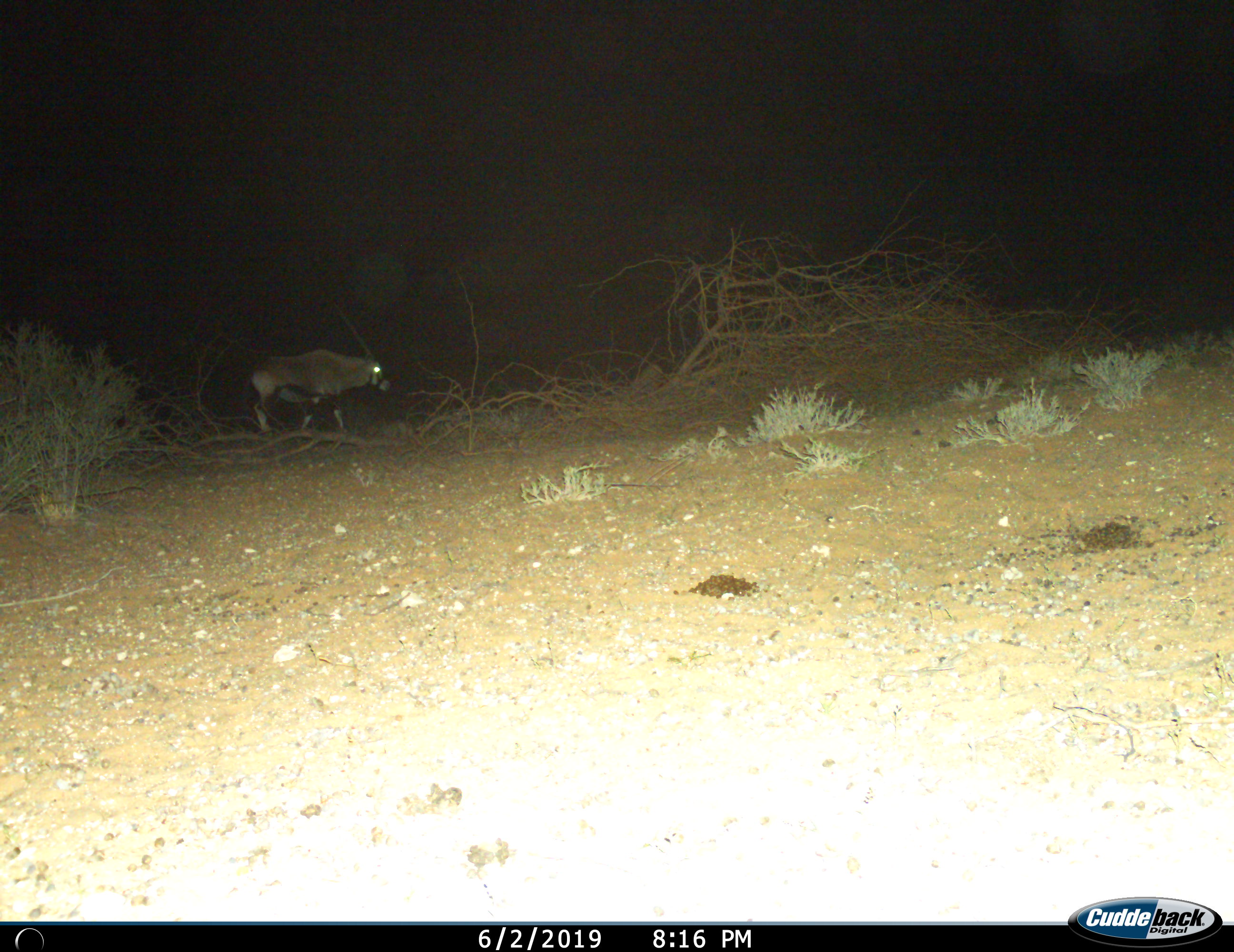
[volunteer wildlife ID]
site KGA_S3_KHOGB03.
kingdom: Animalia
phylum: Chordata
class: Mammalia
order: Artiodactyla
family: Bovidae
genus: Oryx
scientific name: Oryx gazella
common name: gemsbok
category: oryx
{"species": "oryx (gemsbok) (Oryx gazella)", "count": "1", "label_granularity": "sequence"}